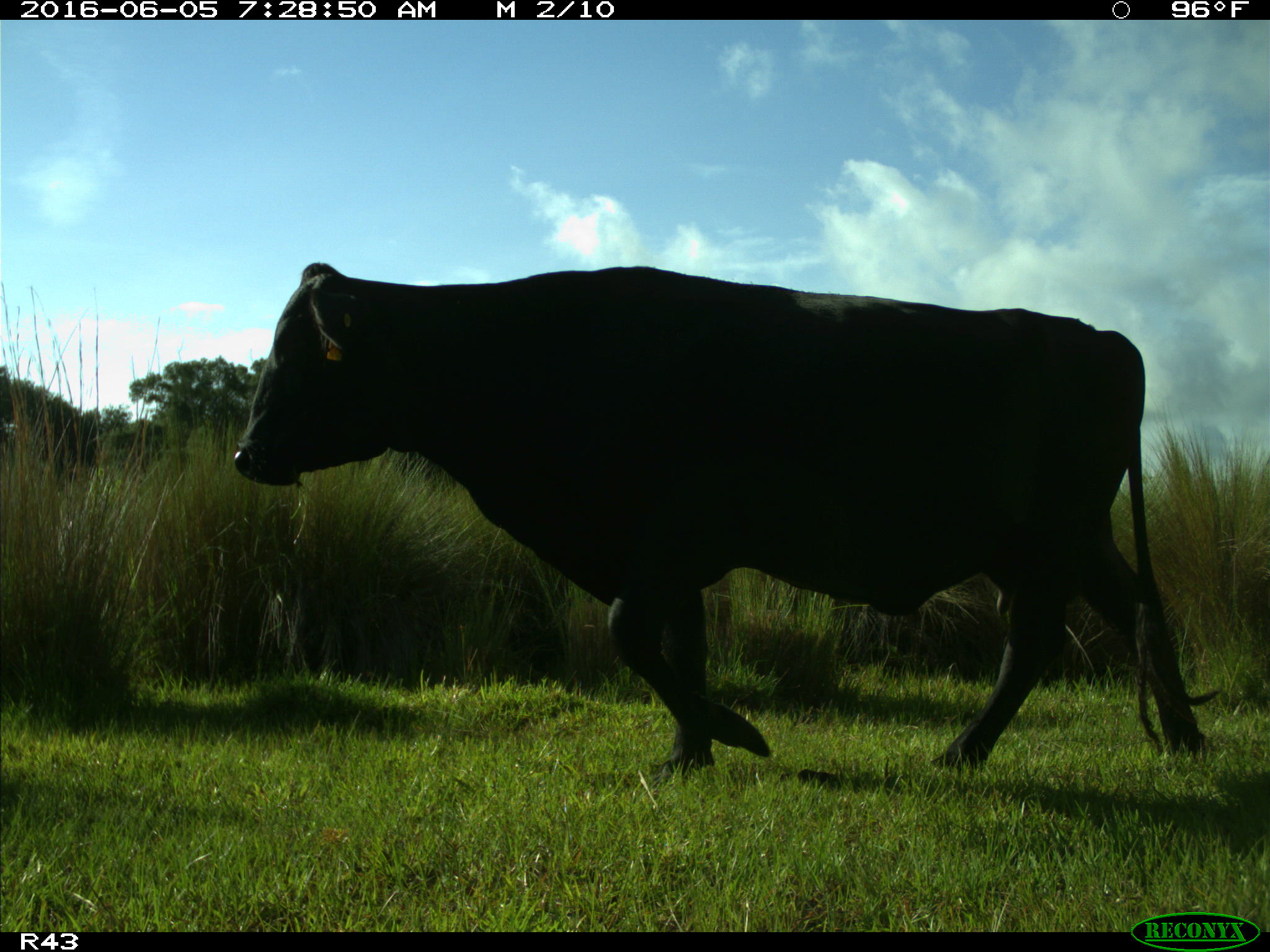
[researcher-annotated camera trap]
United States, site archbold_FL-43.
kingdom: Animalia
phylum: Chordata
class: Mammalia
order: Artiodactyla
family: Bovidae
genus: Bos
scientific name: Bos taurus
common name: domestic cow